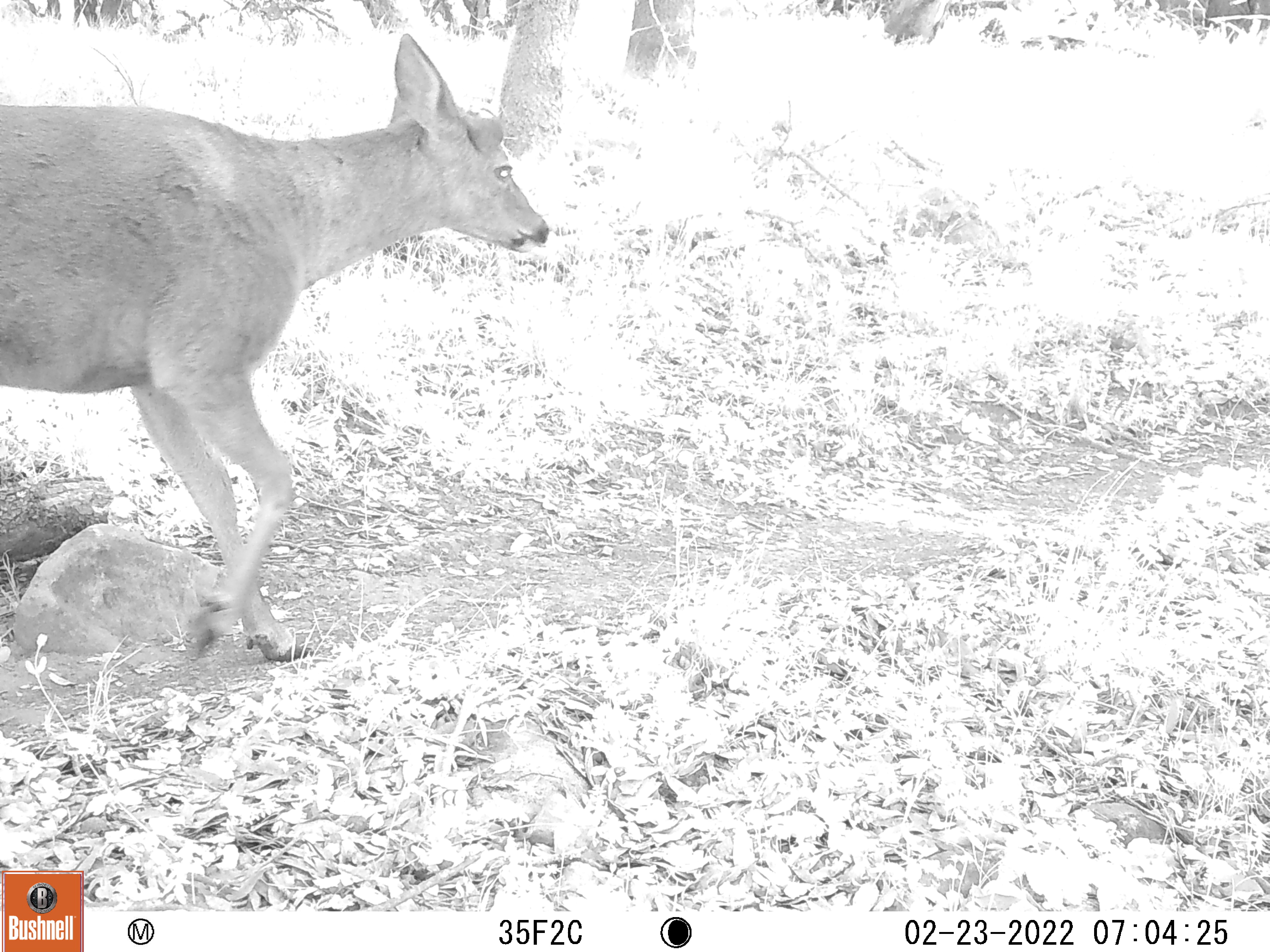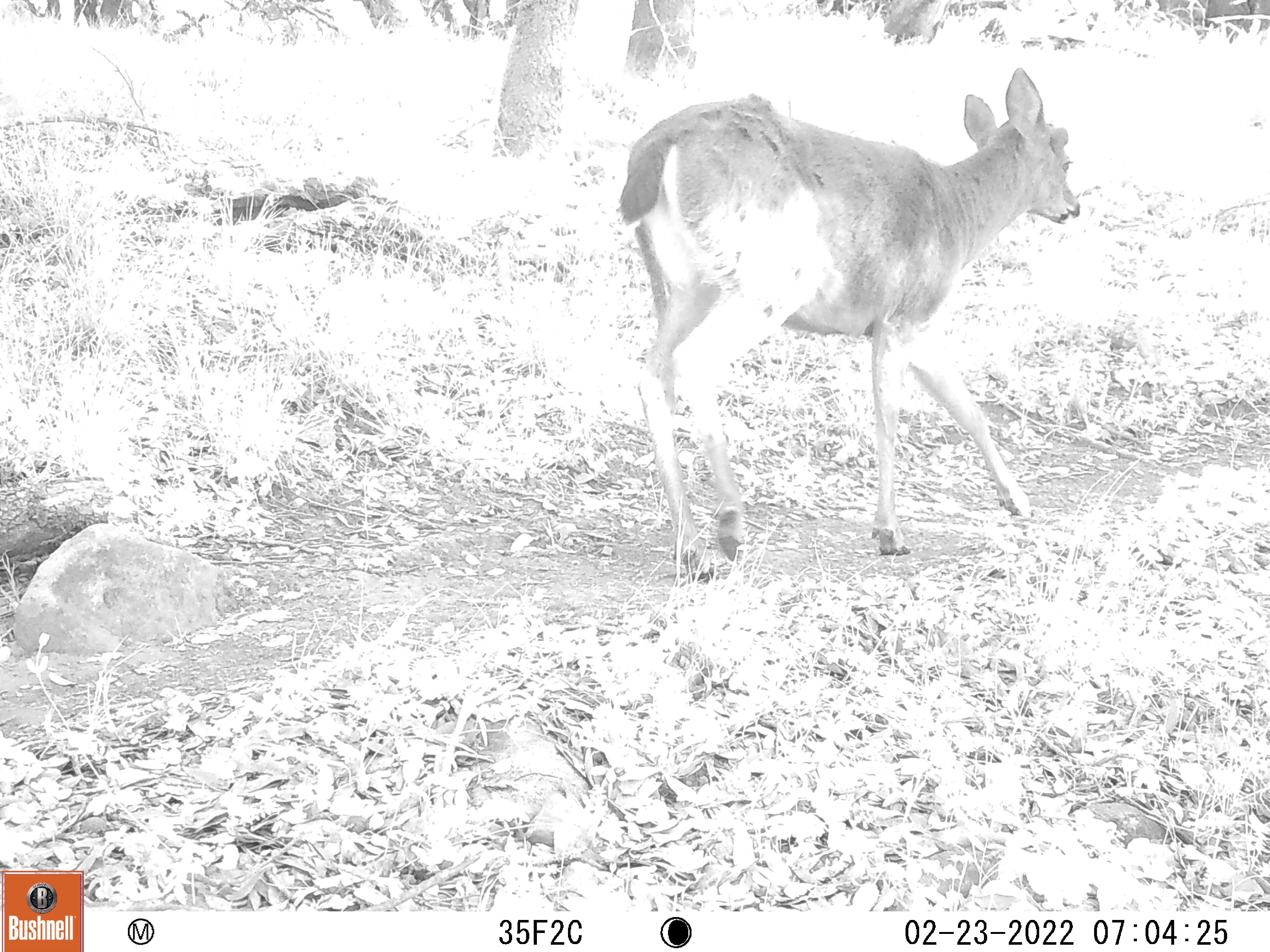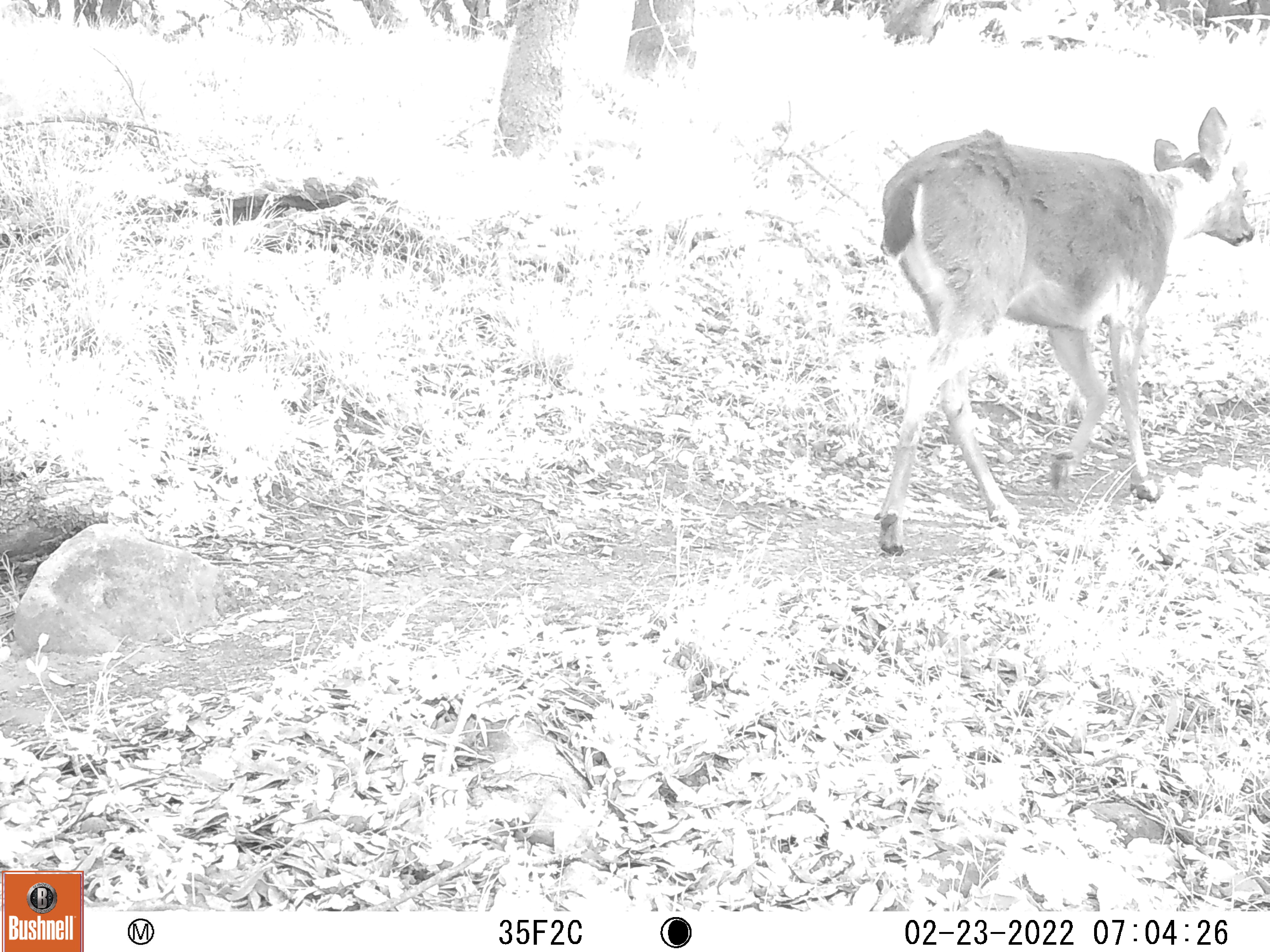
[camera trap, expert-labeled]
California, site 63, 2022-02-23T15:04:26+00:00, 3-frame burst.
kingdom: Animalia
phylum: Chordata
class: Mammalia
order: Artiodactyla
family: Cervidae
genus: Odocoileus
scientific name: Odocoileus hemionus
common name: mule deer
Mule deer (Odocoileus hemionus).